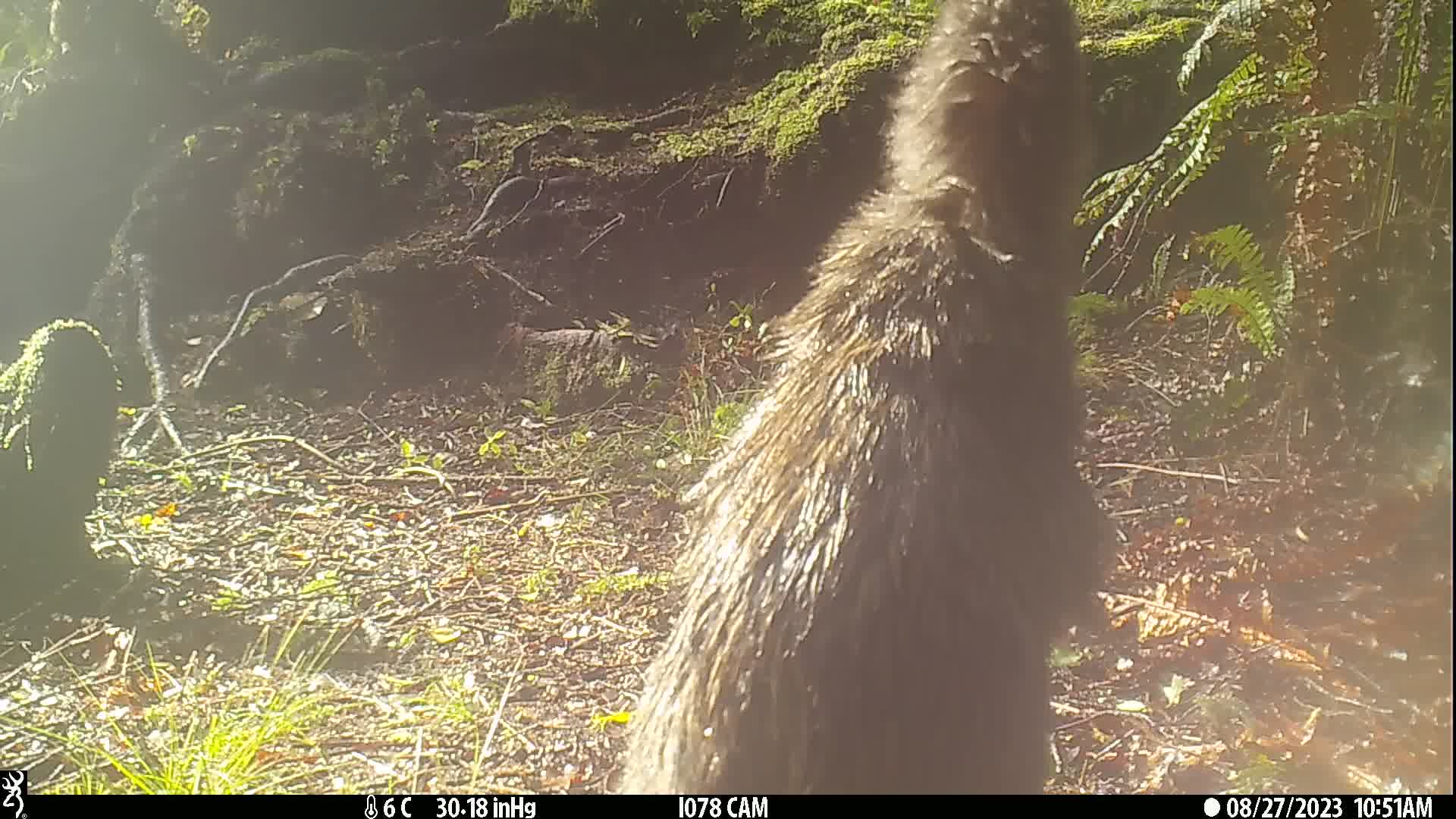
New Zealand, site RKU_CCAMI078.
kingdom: Animalia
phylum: Chordata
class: Aves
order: Apterygiformes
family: Apterygidae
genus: Apteryx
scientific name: Apteryx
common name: kiwi